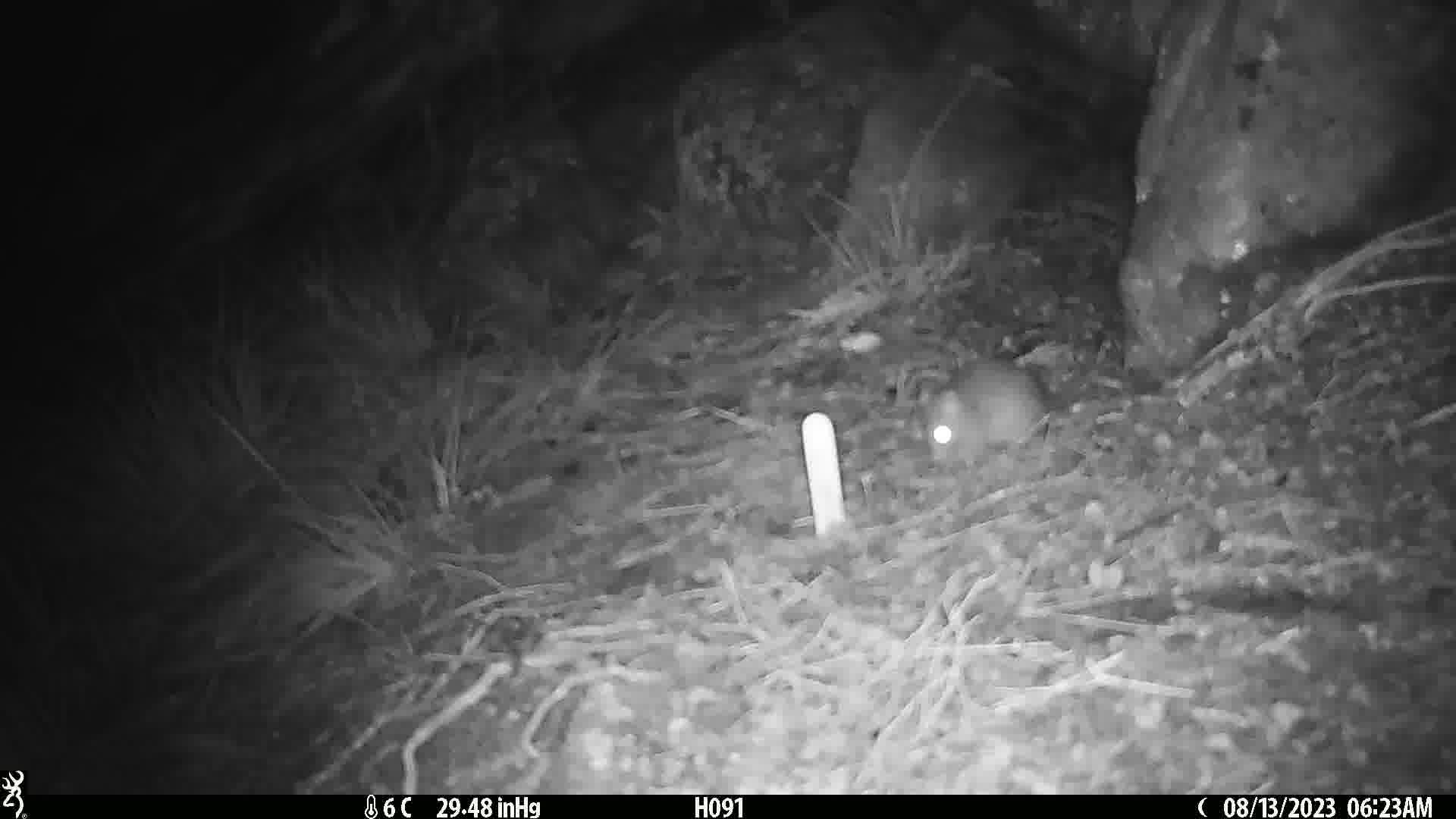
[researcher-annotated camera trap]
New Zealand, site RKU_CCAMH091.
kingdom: Animalia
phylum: Chordata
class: Mammalia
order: Rodentia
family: Muridae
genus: Rattus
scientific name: Rattus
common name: rat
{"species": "rat (Rattus)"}